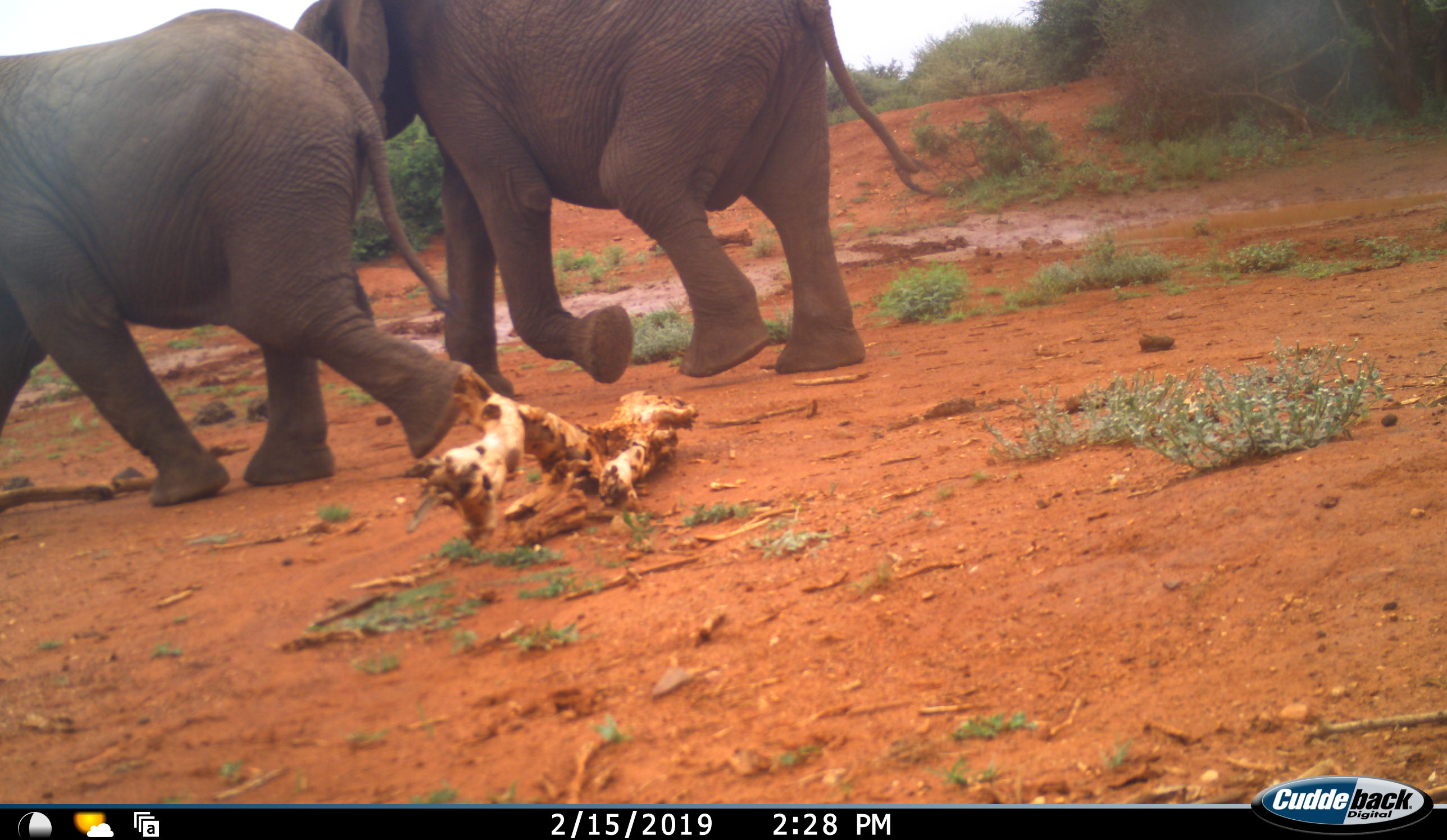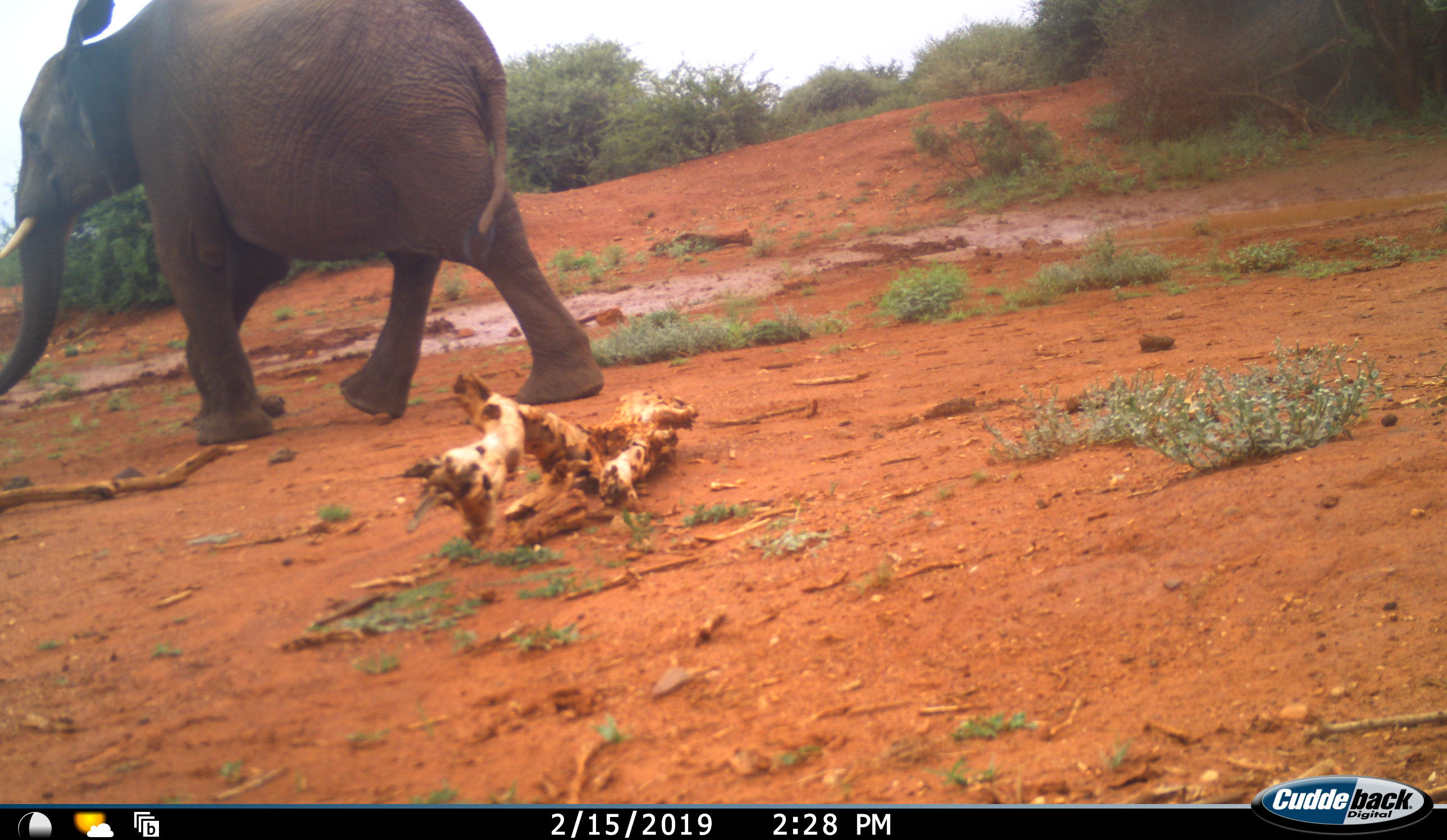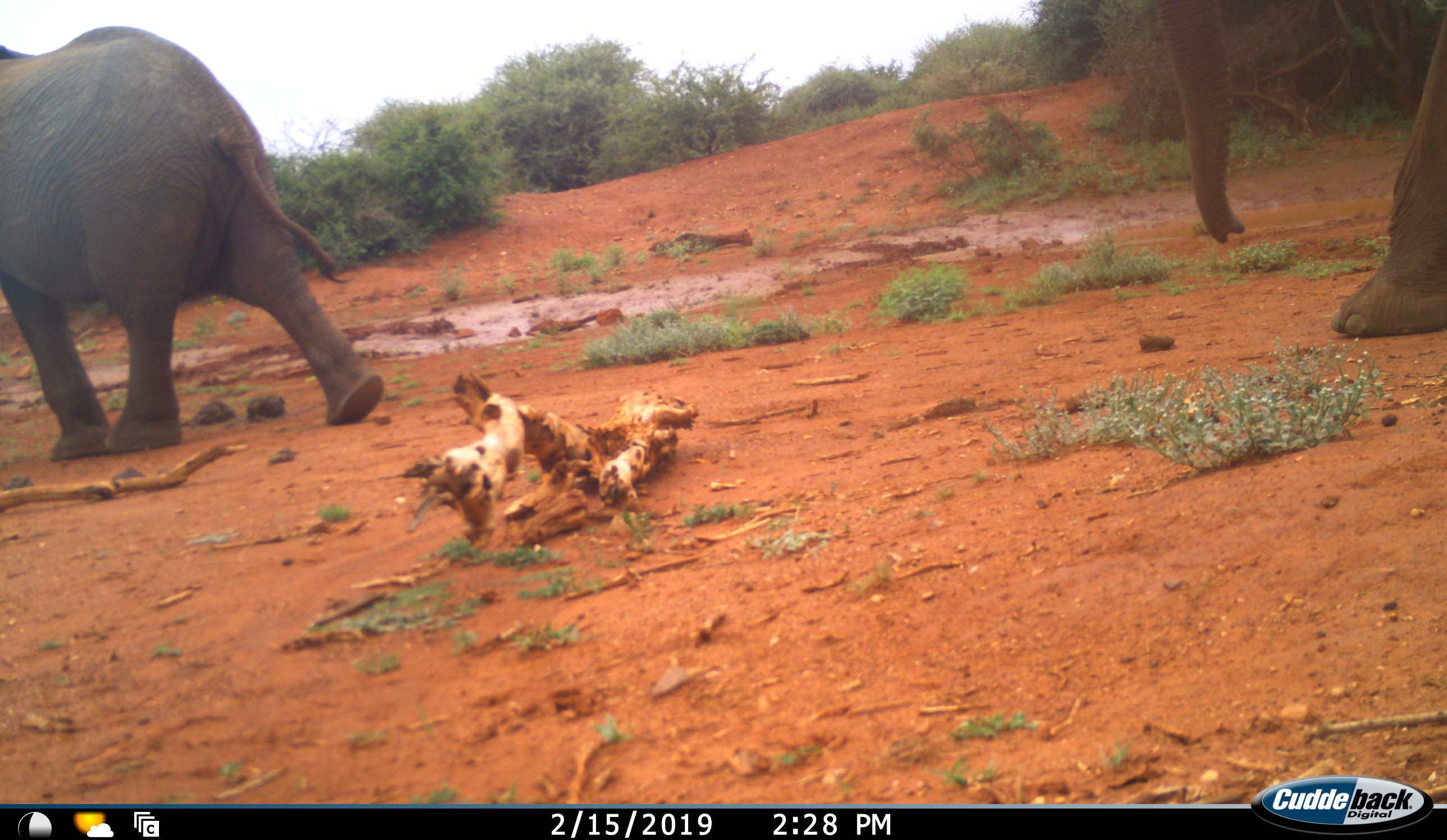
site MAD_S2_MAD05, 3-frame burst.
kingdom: Animalia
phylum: Chordata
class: Mammalia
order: Proboscidea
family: Elephantidae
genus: Loxodonta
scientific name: Loxodonta africana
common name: african bush elephant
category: elephant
Elephant (african bush elephant) (Loxodonta africana), count 3. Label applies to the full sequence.